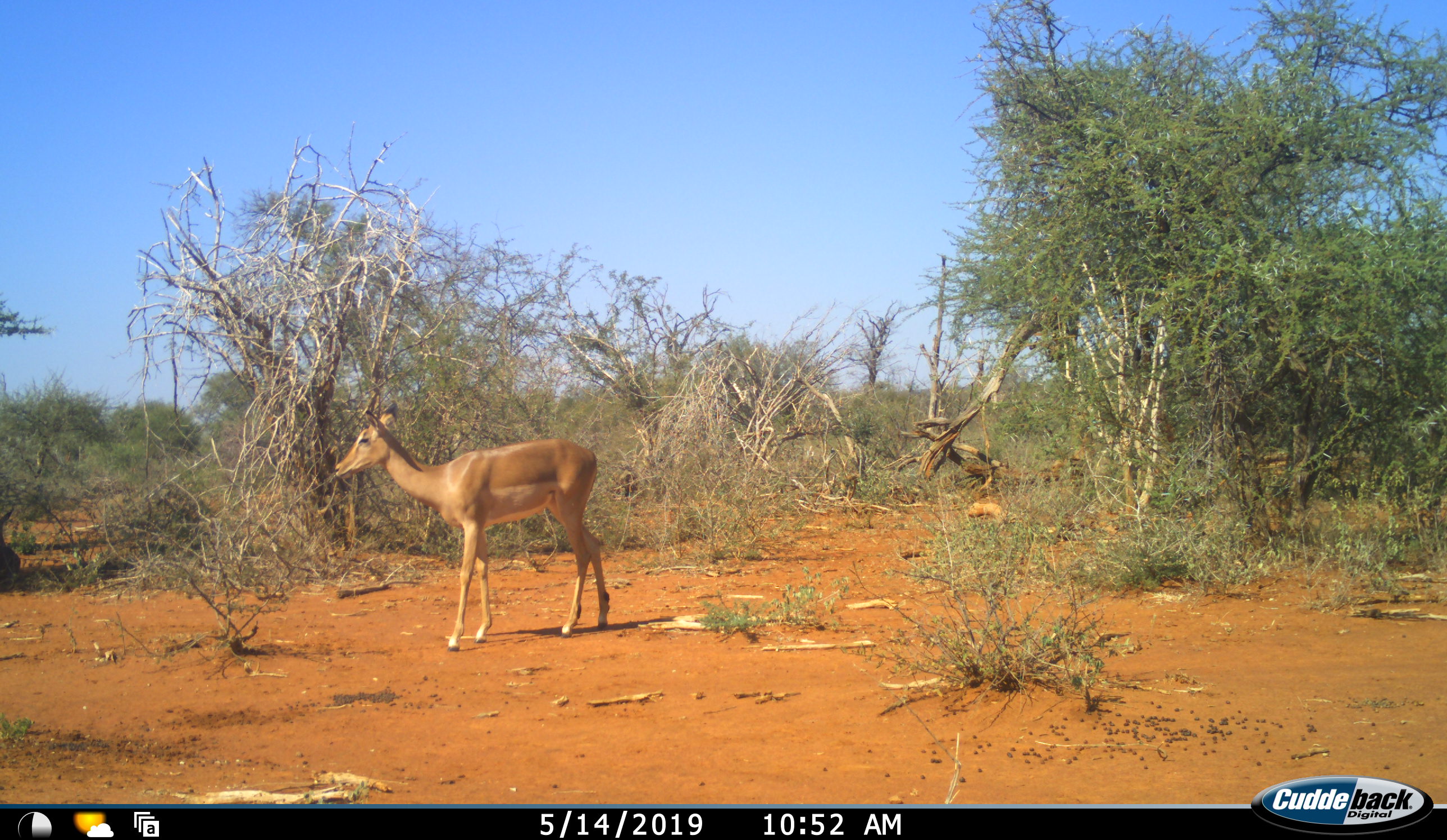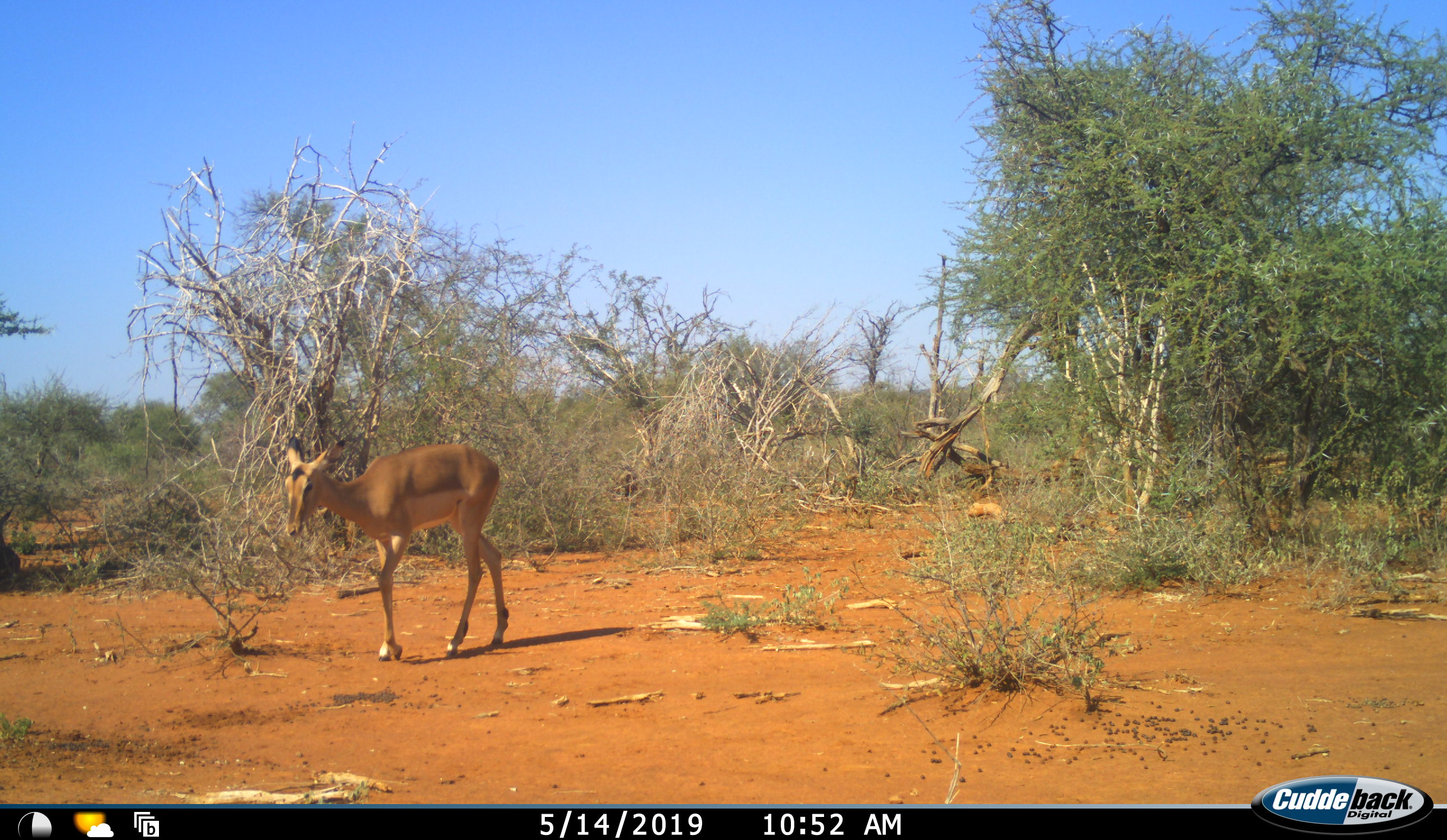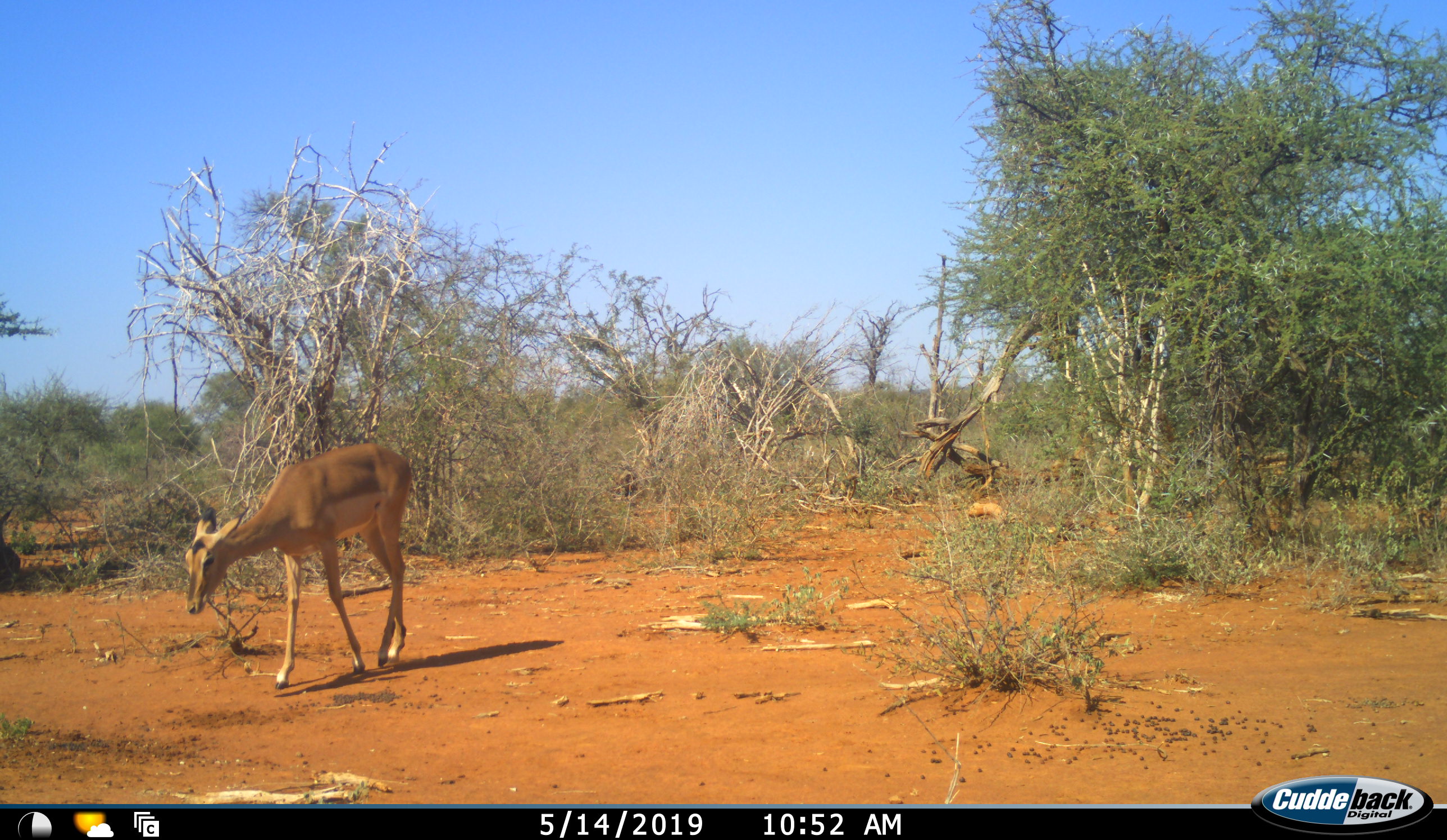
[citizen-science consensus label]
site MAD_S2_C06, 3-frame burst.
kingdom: Animalia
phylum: Chordata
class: Mammalia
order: Artiodactyla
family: Bovidae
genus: Aepyceros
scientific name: Aepyceros melampus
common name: impala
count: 1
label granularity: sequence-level